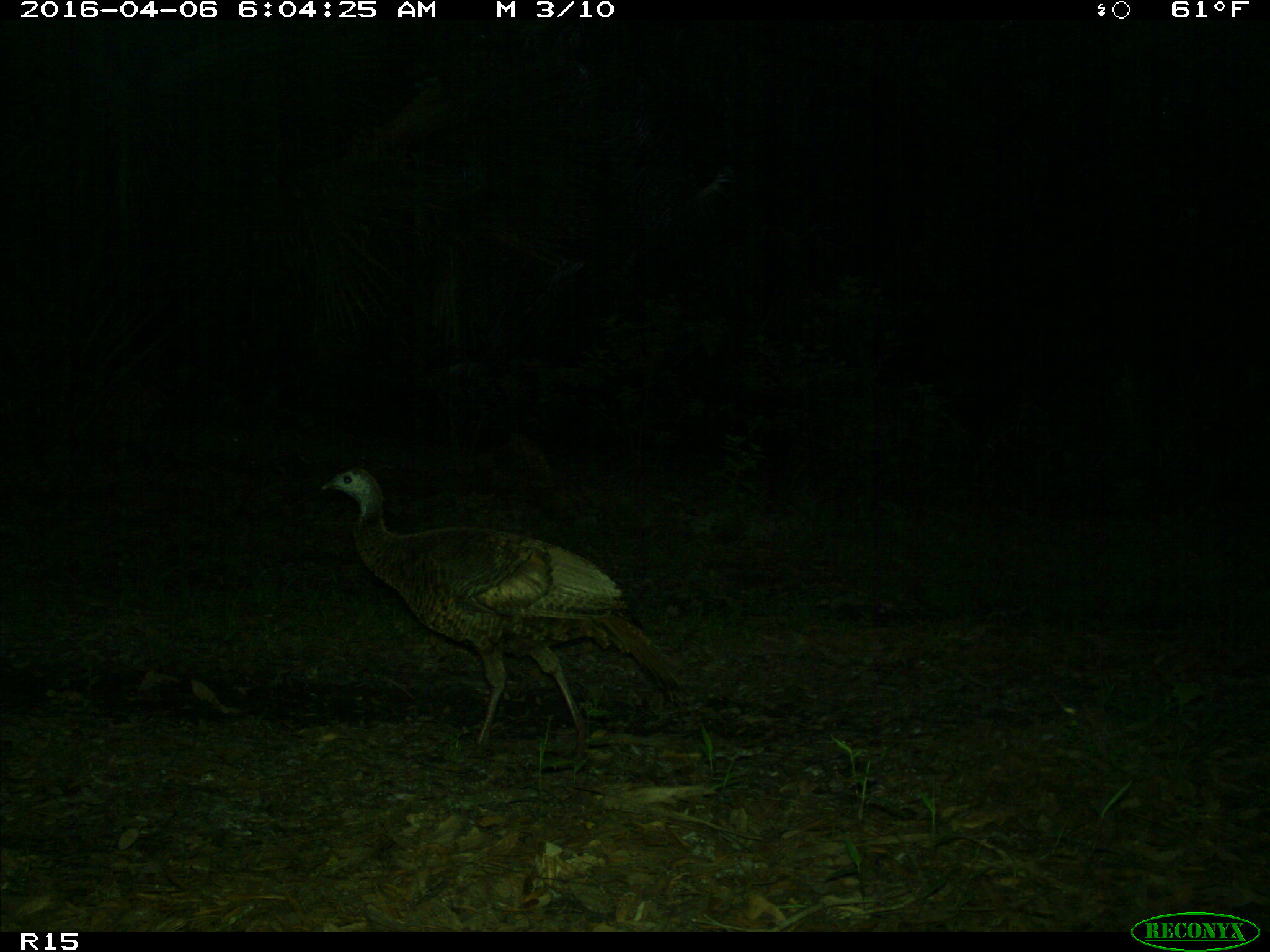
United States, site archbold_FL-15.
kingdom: Animalia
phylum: Chordata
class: Aves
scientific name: Aves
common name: birds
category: unidentified bird